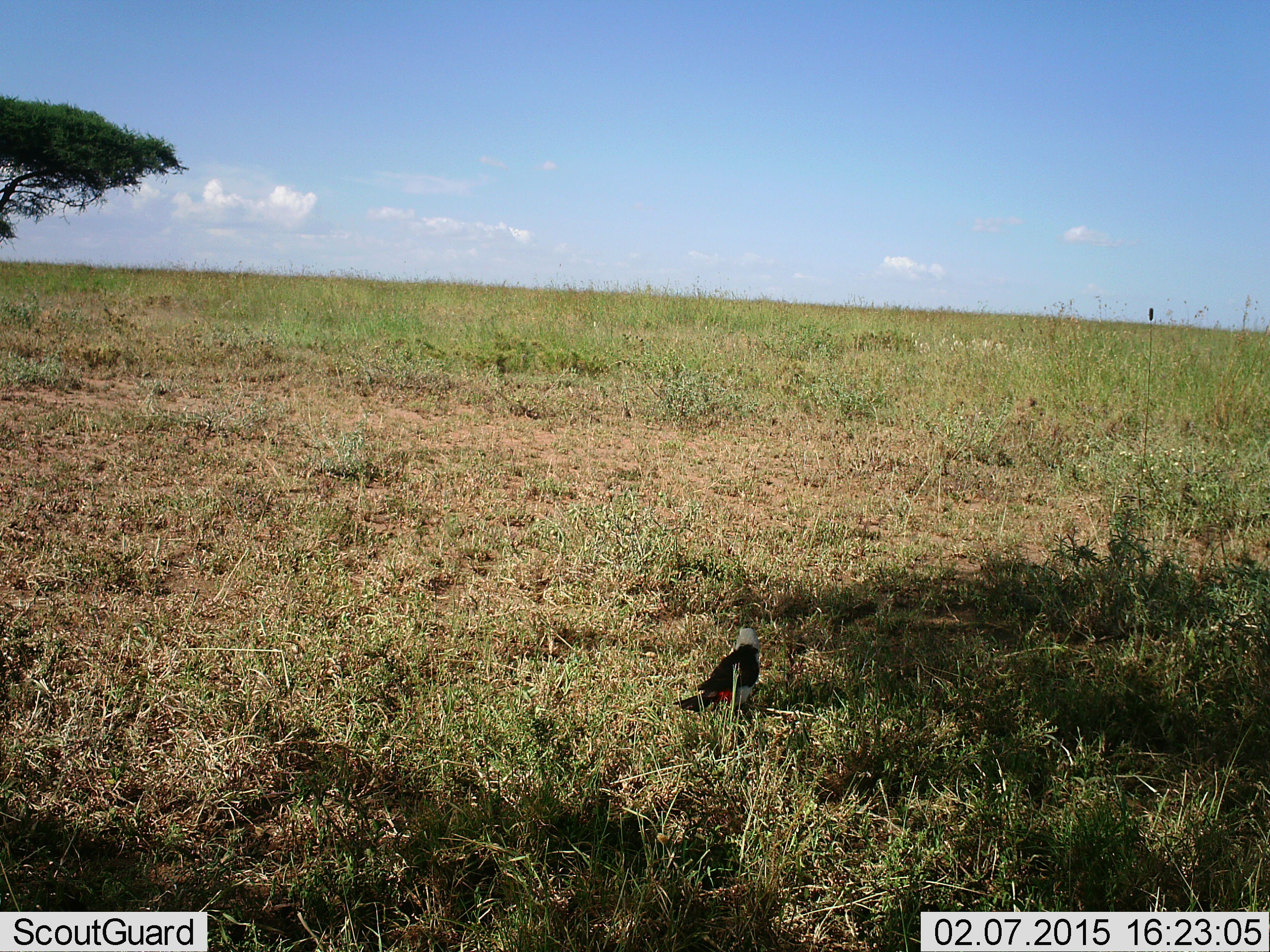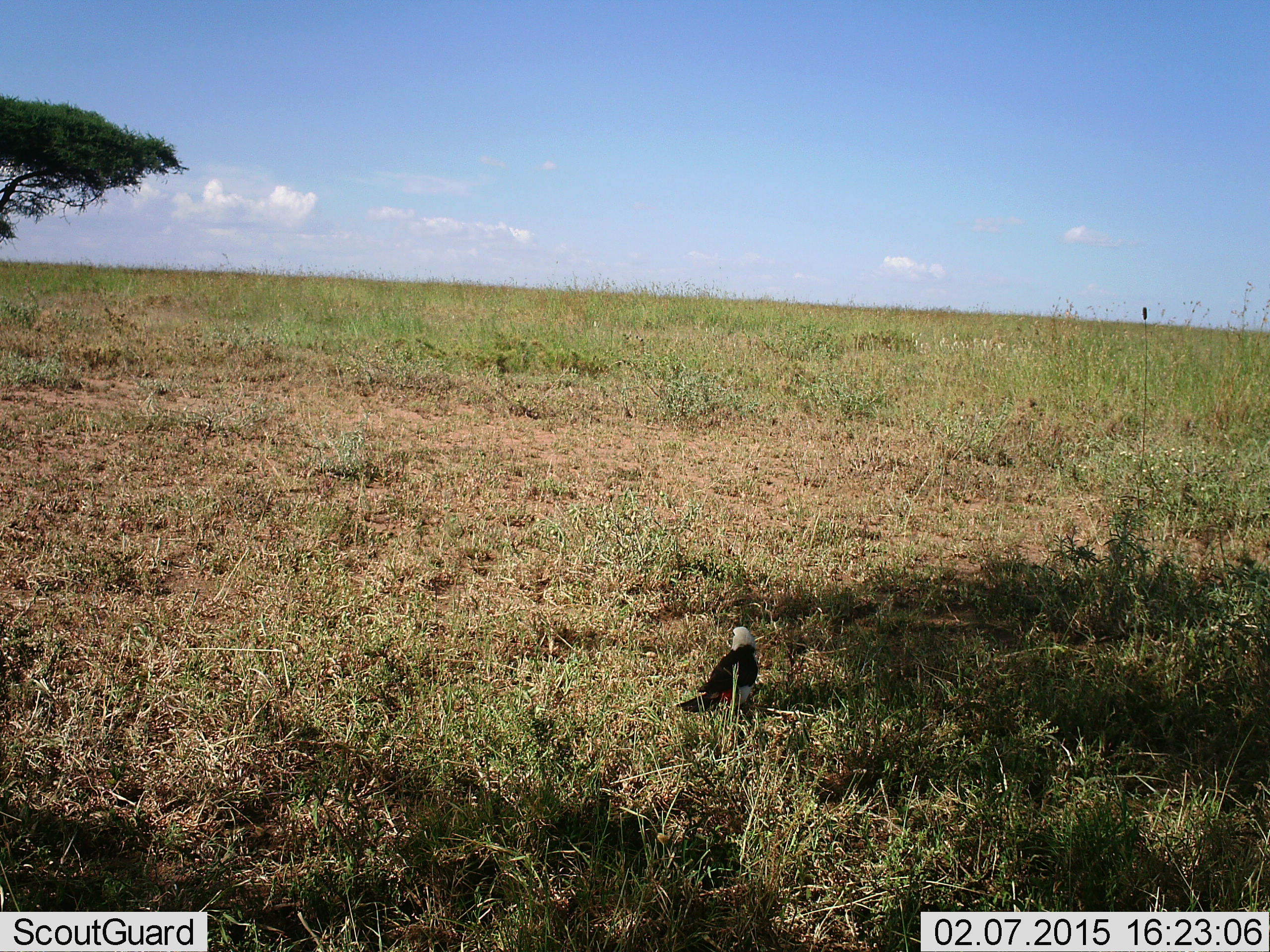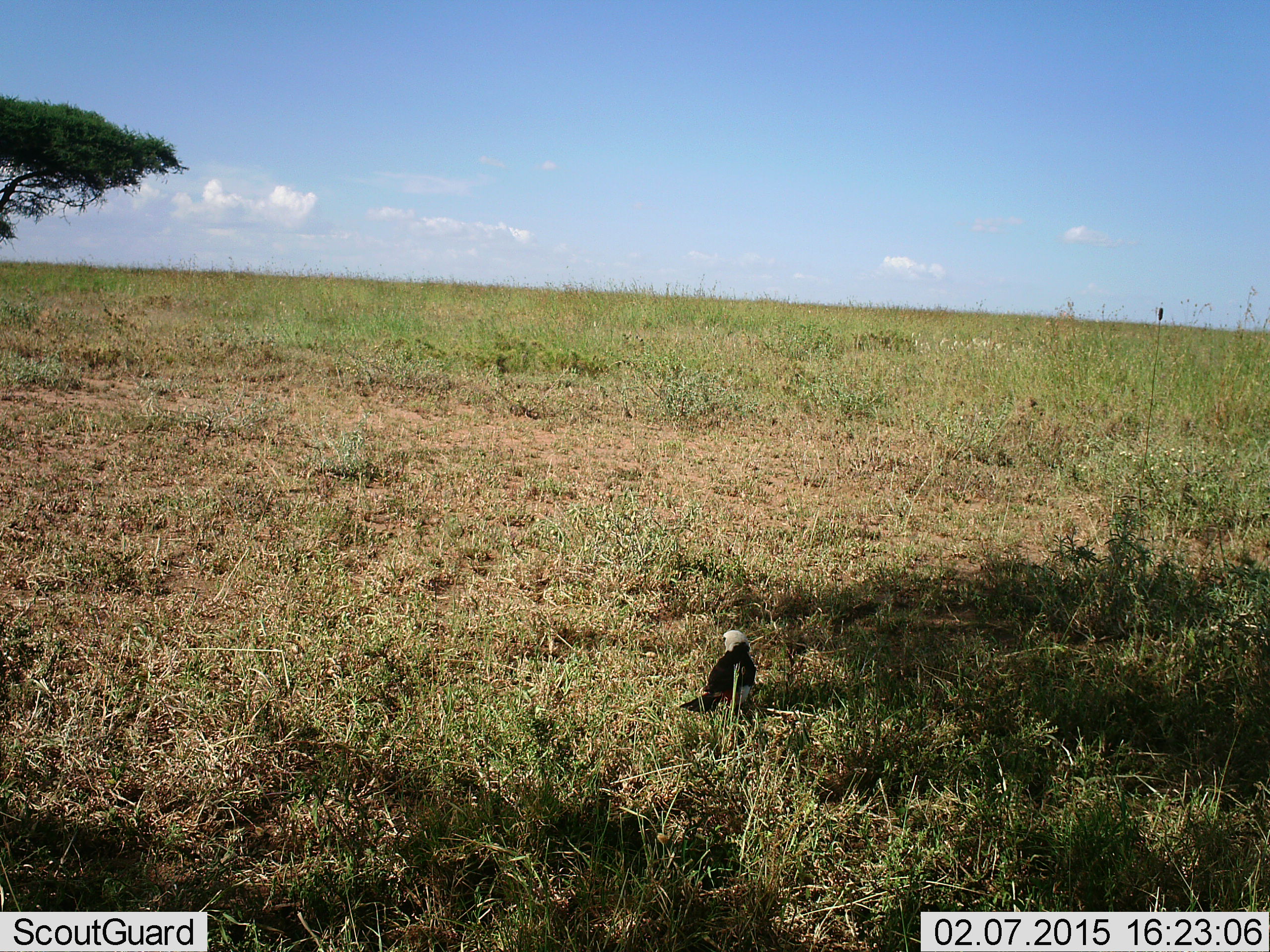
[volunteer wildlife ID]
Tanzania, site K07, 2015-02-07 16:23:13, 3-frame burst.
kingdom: Animalia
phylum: Chordata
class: Aves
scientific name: Aves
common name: bird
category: otherbird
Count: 1.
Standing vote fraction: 90%.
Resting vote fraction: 10%.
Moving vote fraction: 0%.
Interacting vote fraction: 10%.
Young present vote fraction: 0%.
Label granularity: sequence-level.